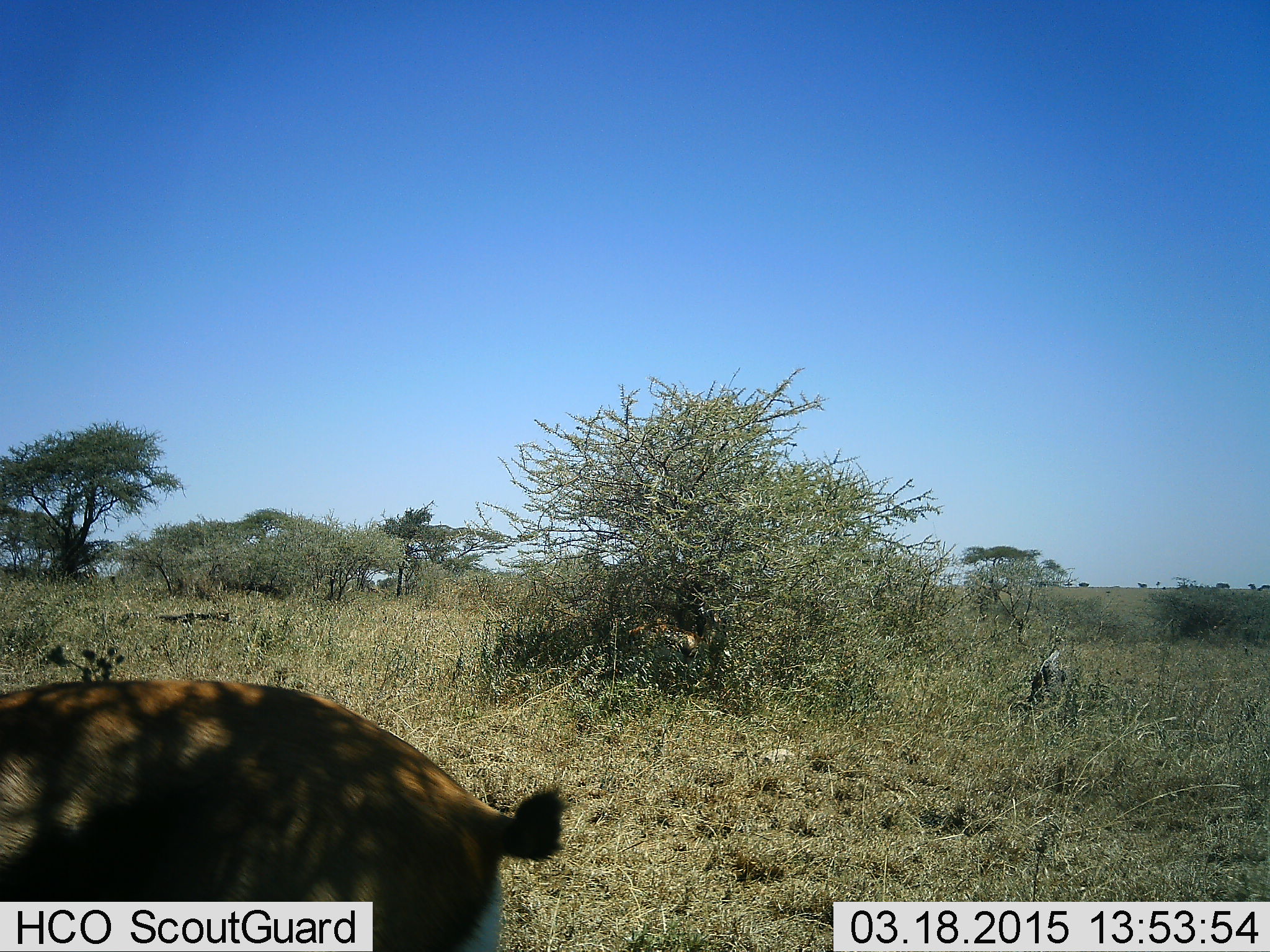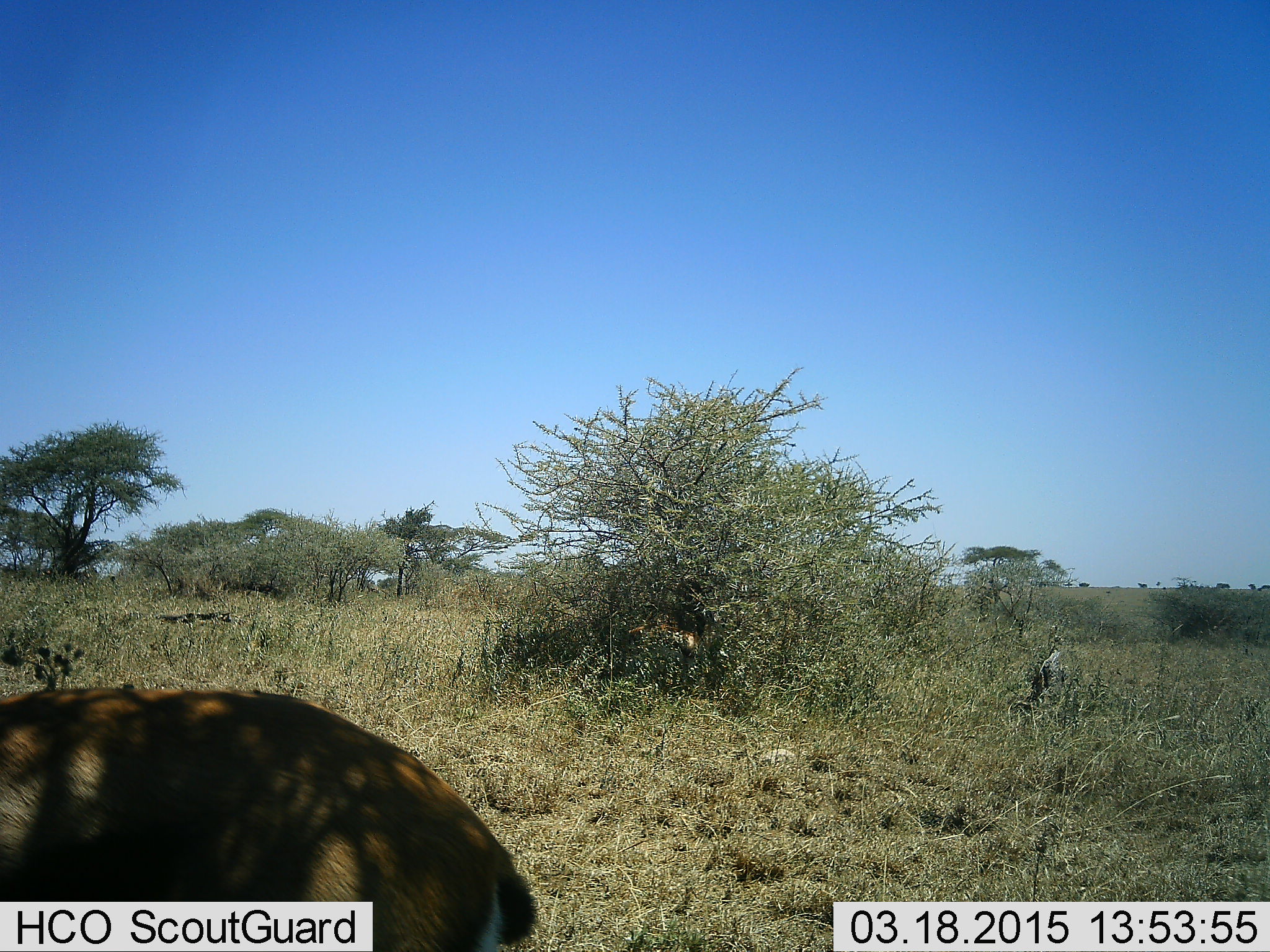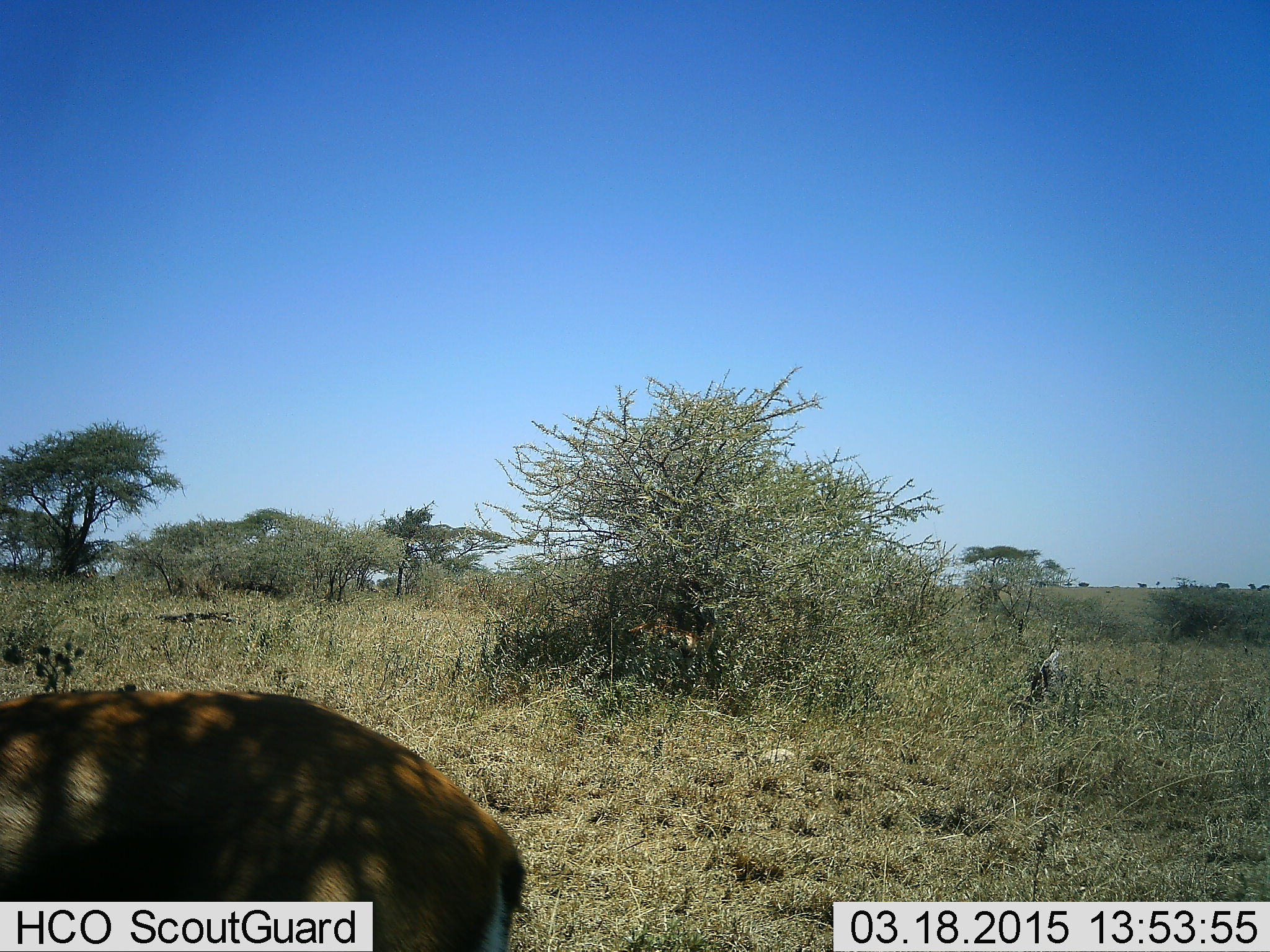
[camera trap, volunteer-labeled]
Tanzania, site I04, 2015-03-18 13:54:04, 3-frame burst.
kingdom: Animalia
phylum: Chordata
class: Mammalia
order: Artiodactyla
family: Bovidae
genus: Aepyceros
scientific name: Aepyceros melampus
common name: impala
Impala (Aepyceros melampus), count 1. Behavior (volunteer vote fractions): standing 80%, resting 0%, moving 0%, interacting 0%. Young present (vote fraction): 0%. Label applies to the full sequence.